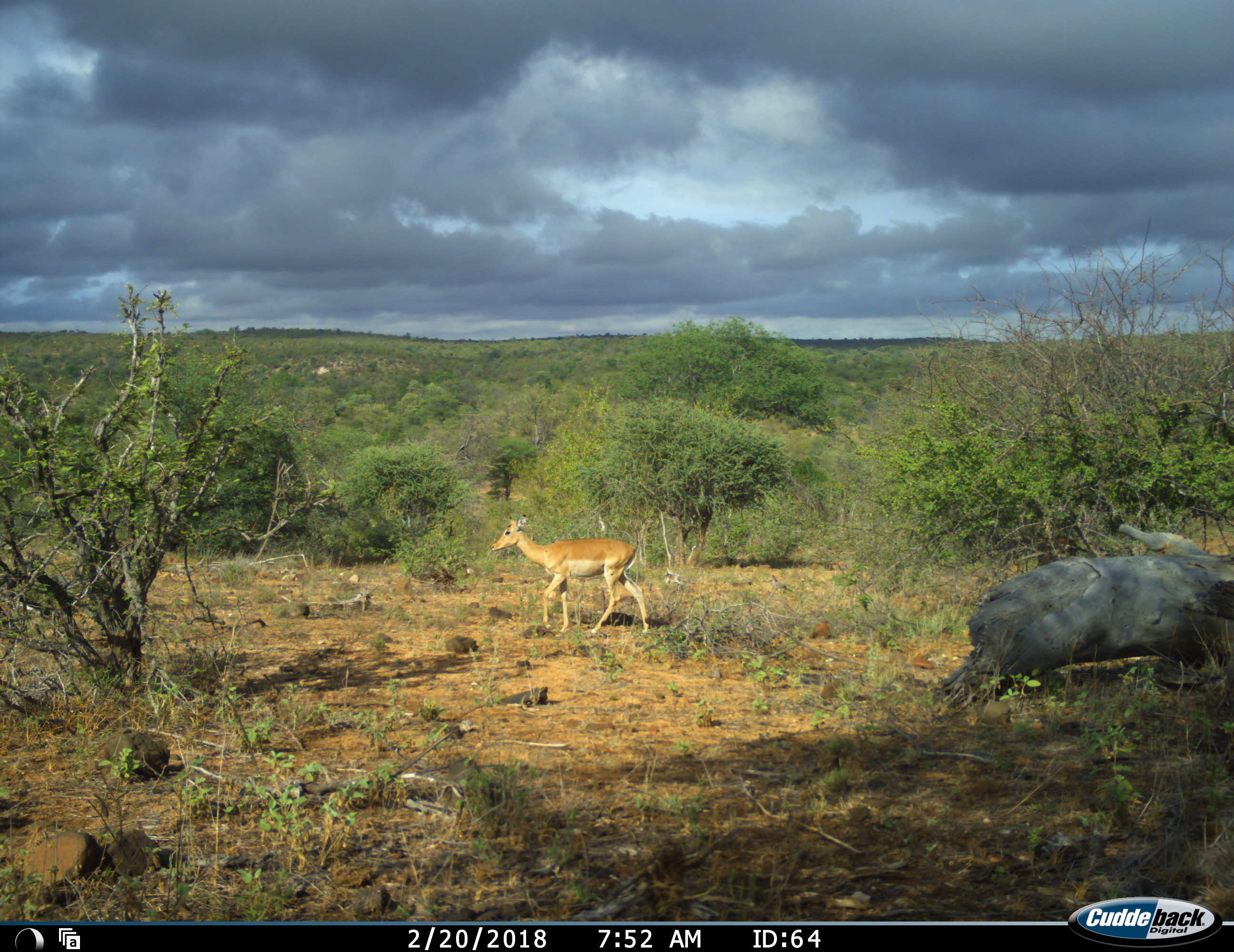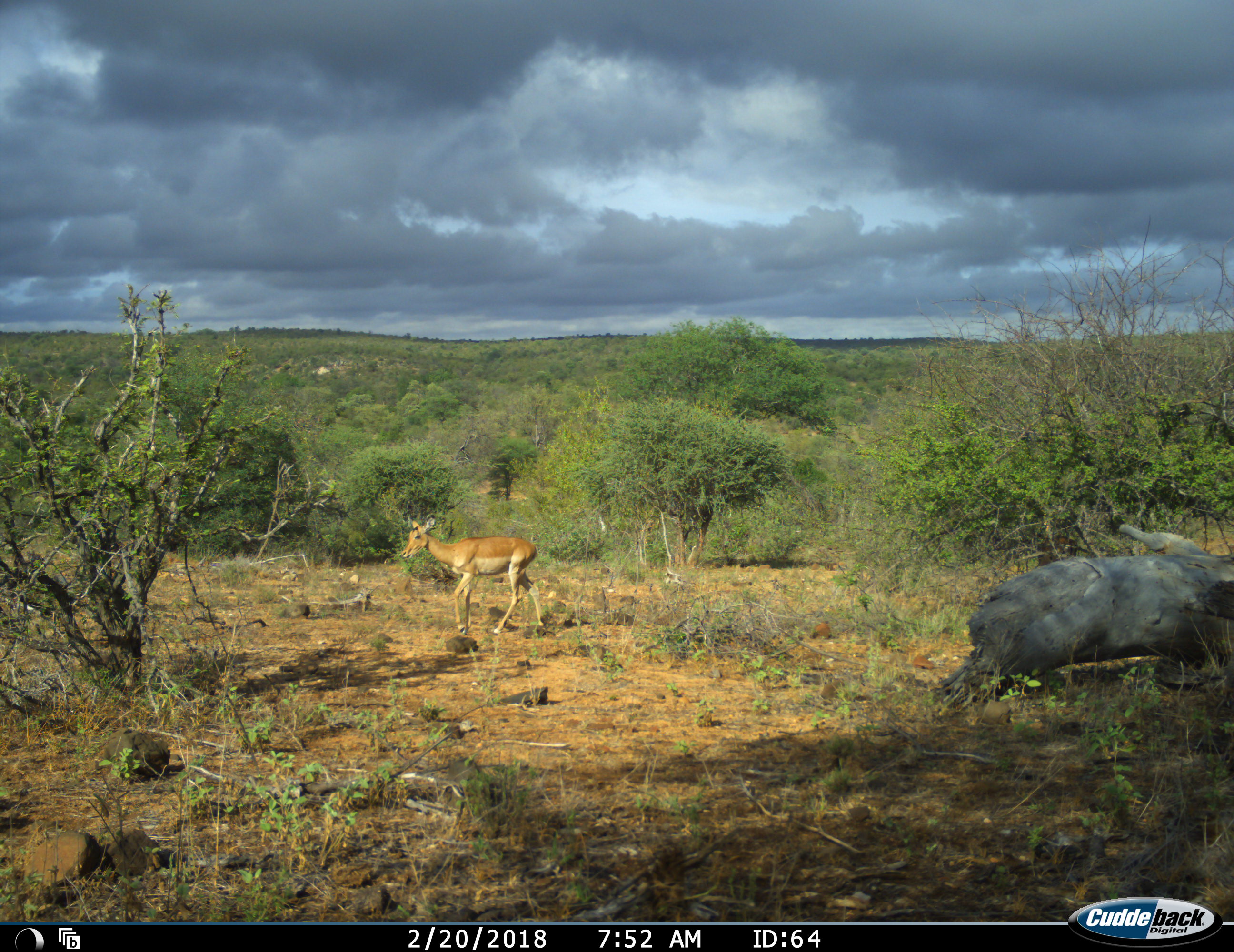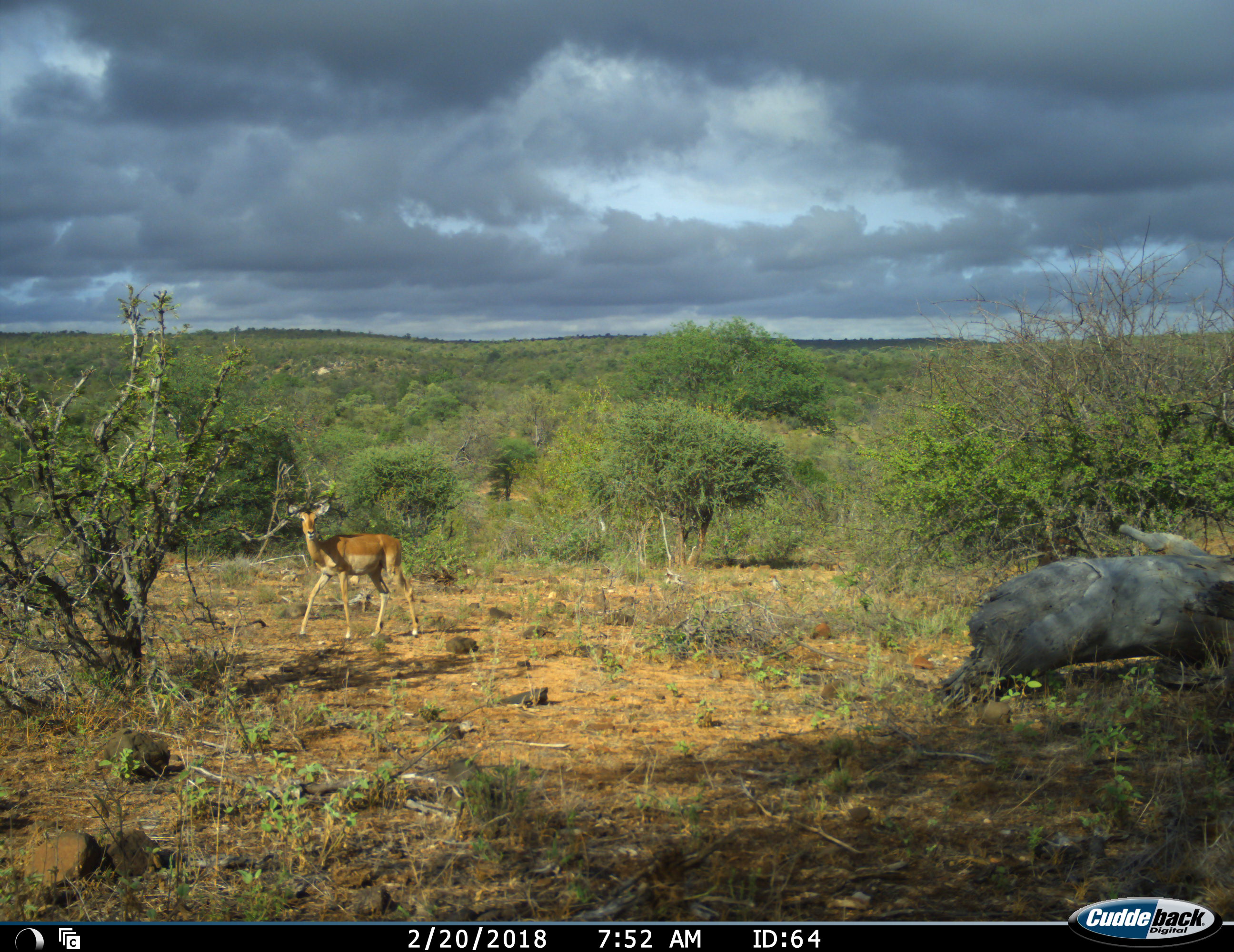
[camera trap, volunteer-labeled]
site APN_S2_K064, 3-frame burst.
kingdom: Animalia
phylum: Chordata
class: Mammalia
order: Artiodactyla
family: Bovidae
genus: Aepyceros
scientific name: Aepyceros melampus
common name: impala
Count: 1.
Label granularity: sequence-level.